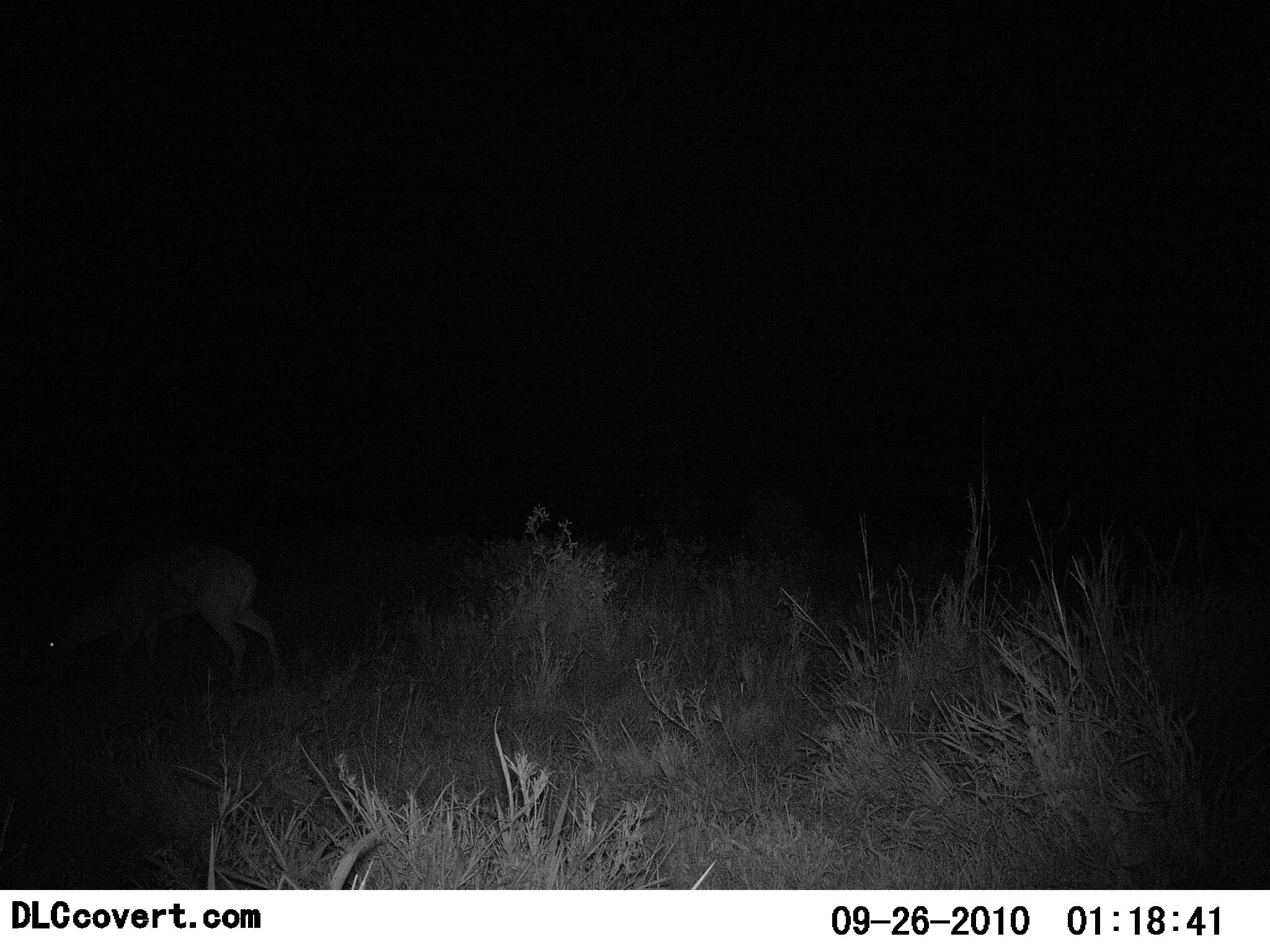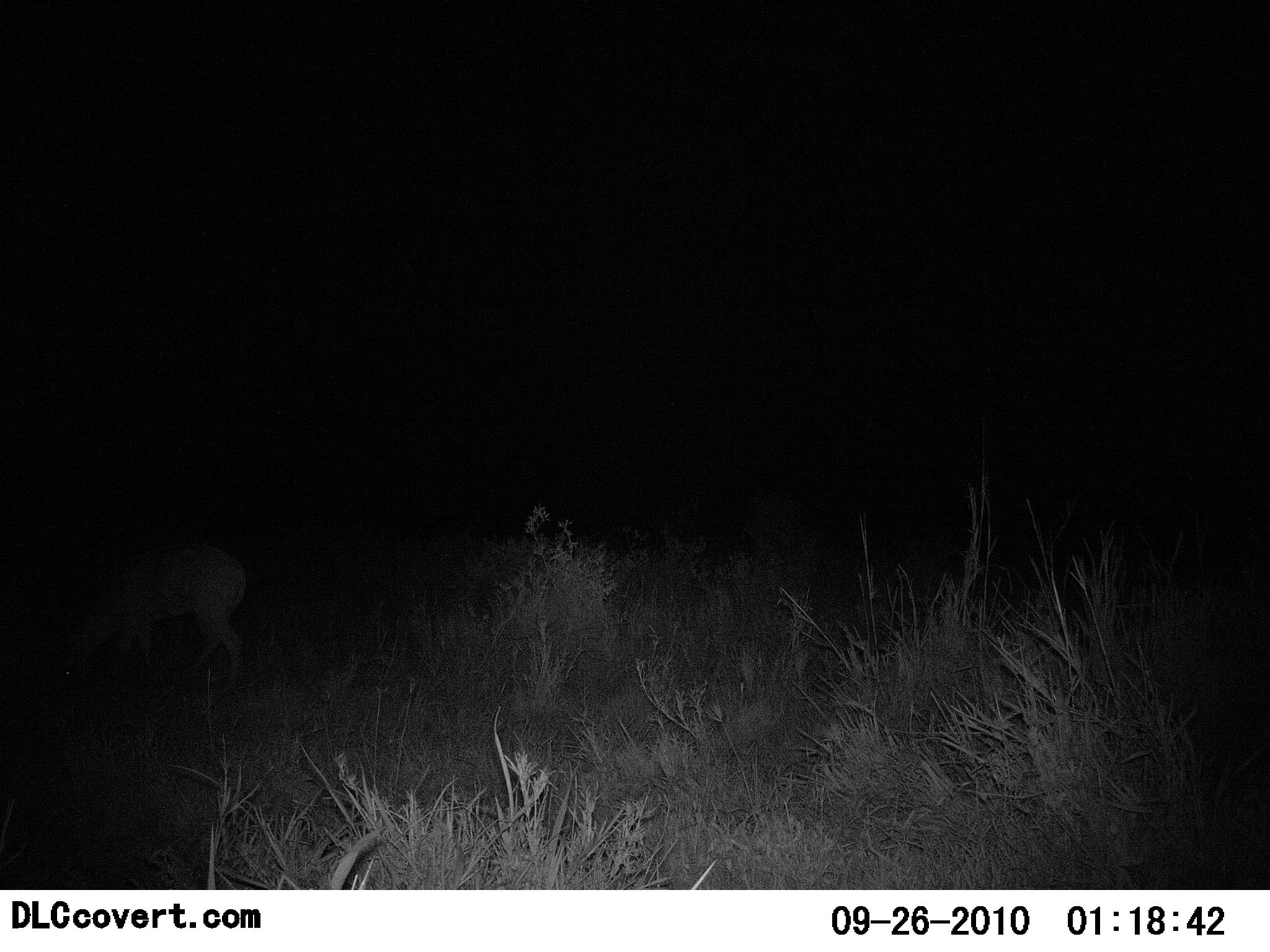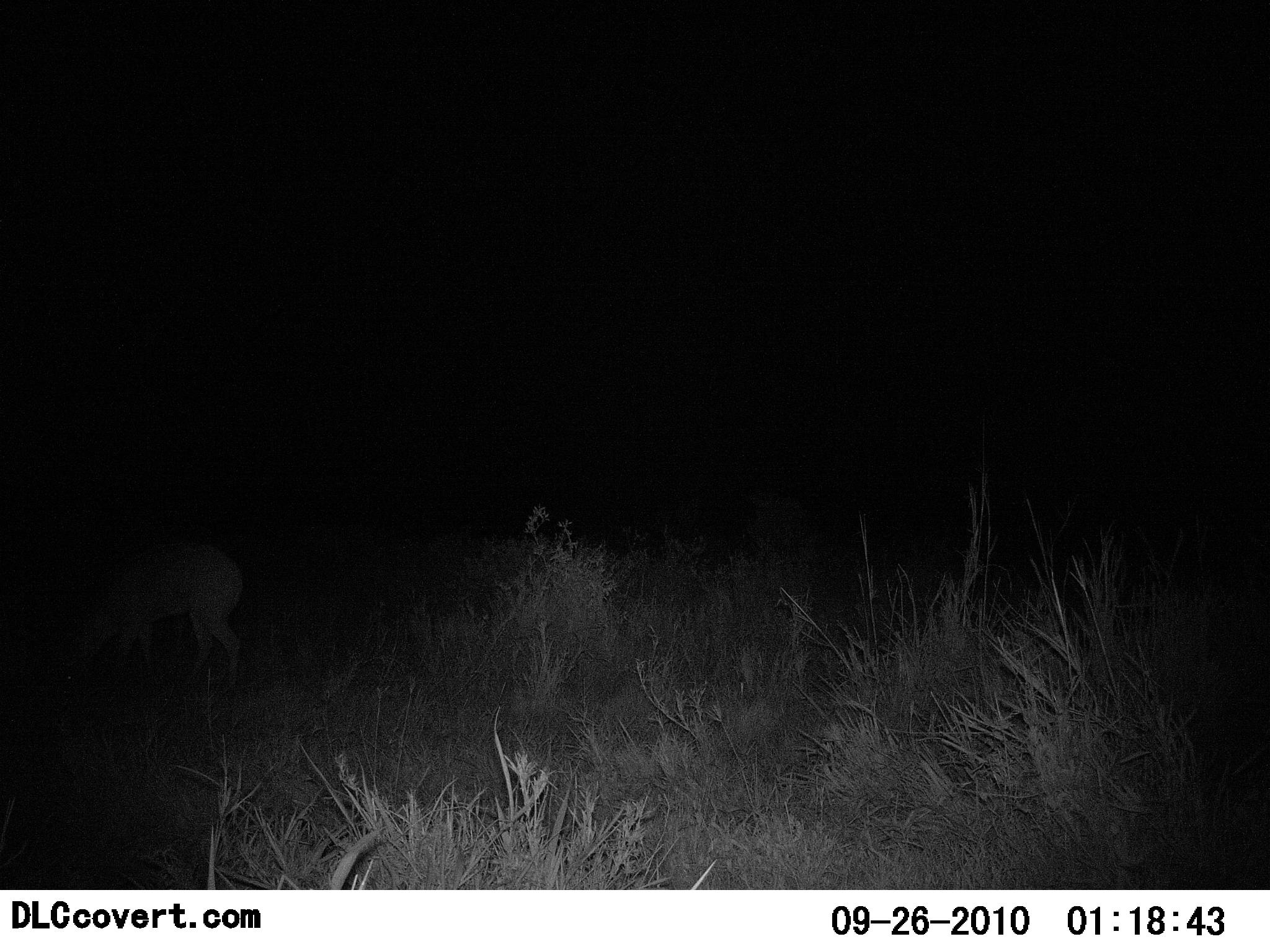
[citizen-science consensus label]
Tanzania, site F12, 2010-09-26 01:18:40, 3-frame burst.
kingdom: Animalia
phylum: Chordata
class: Mammalia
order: Artiodactyla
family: Bovidae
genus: Redunca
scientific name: Redunca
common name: reedbuck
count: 1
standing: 67%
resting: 0%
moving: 0%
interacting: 0%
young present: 0%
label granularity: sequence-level